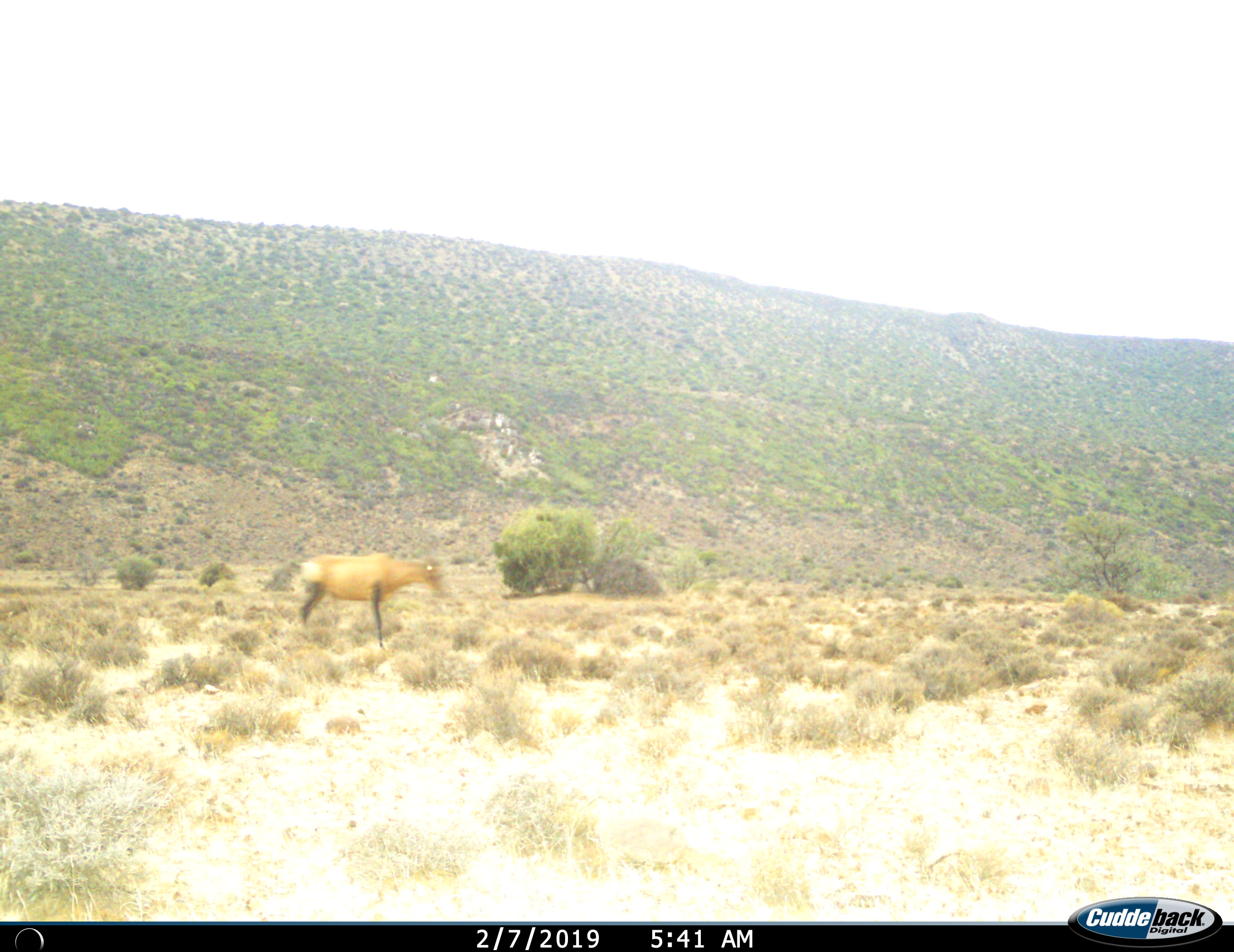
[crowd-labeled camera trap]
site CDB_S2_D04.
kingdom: Animalia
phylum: Chordata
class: Mammalia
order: Artiodactyla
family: Bovidae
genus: Alcelaphus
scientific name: Alcelaphus buselaphus caama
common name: red hartebeest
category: hartebeestred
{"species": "hartebeestred (red hartebeest) (Alcelaphus buselaphus caama)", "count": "1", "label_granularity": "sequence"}